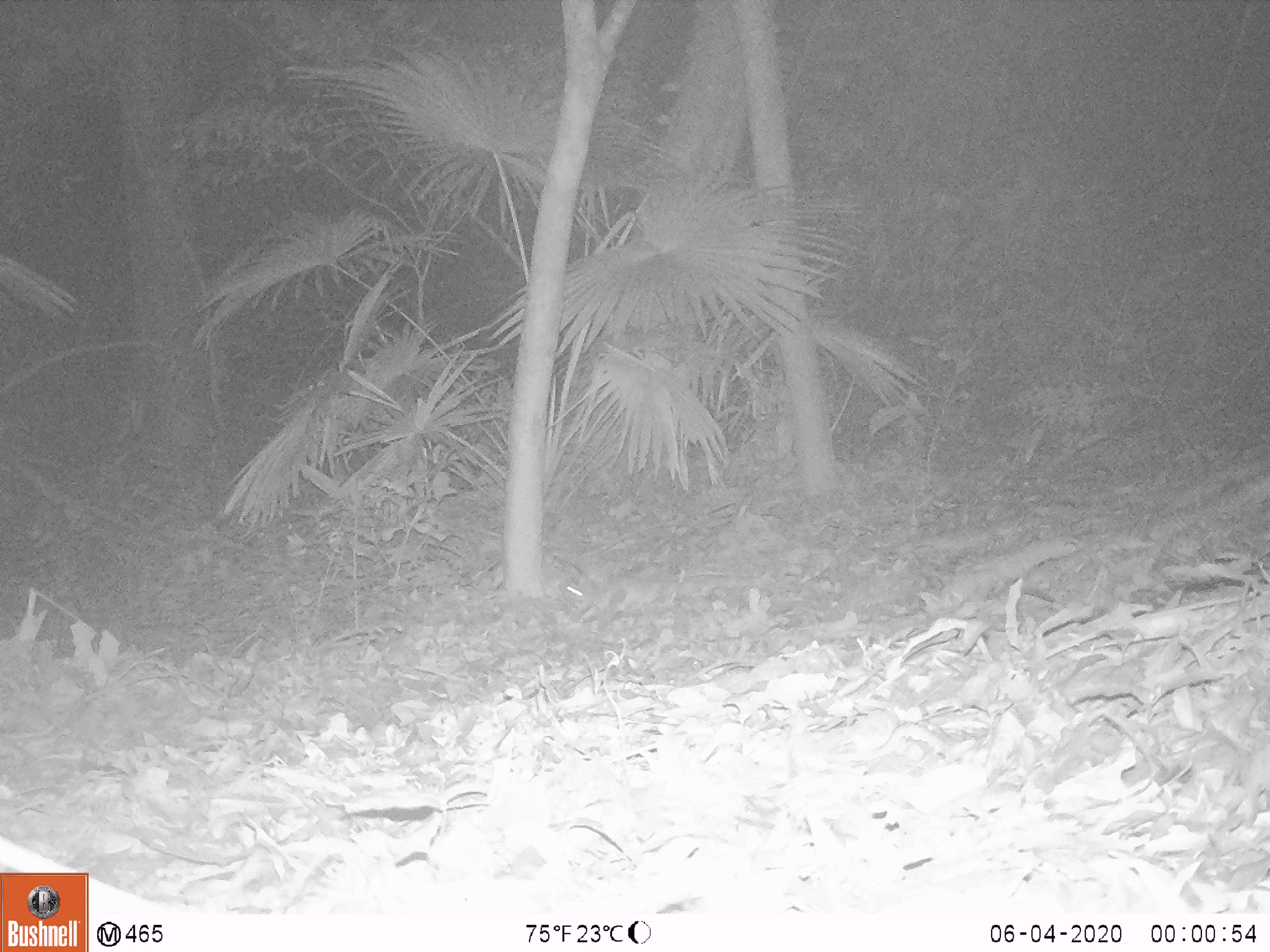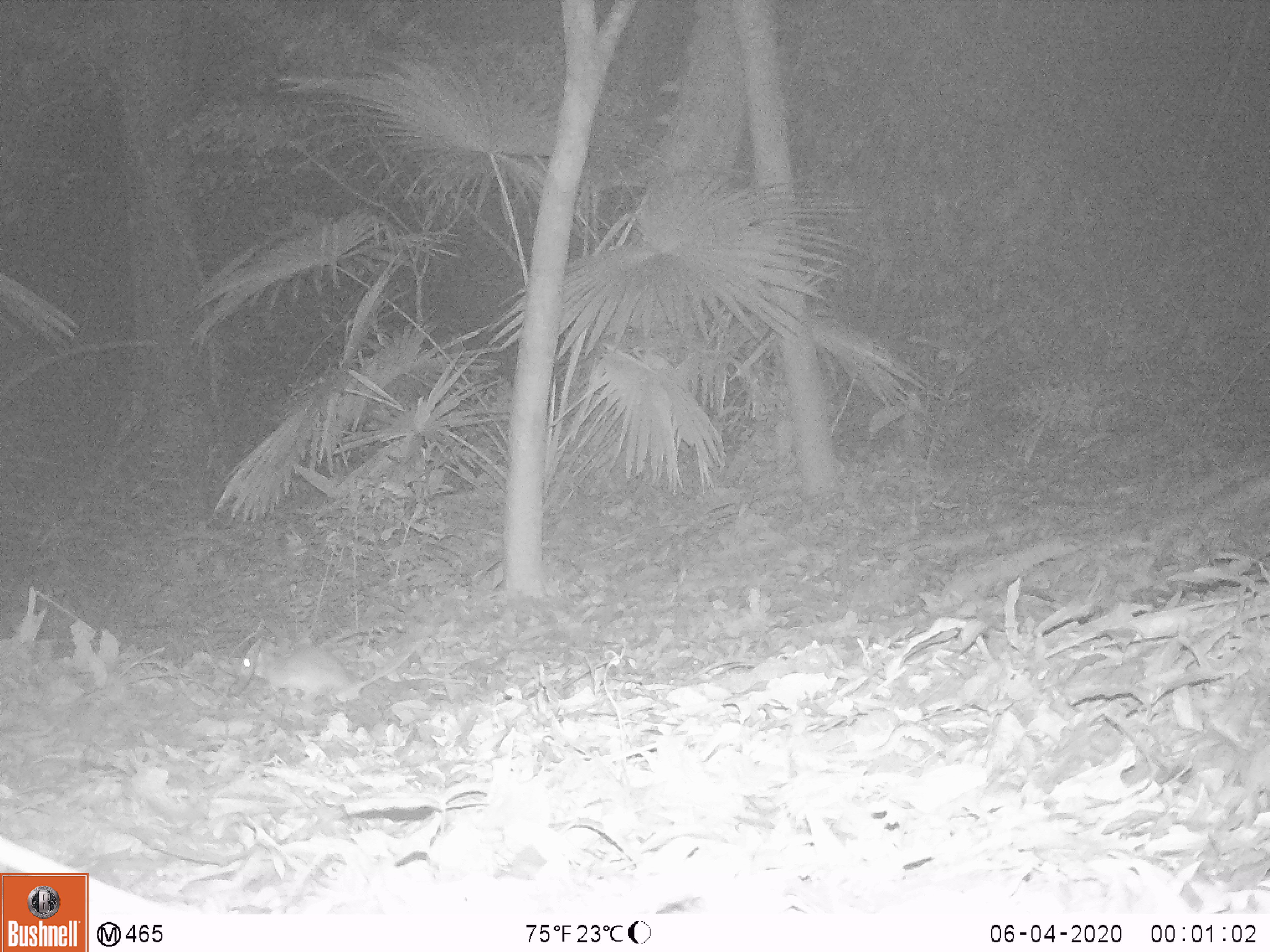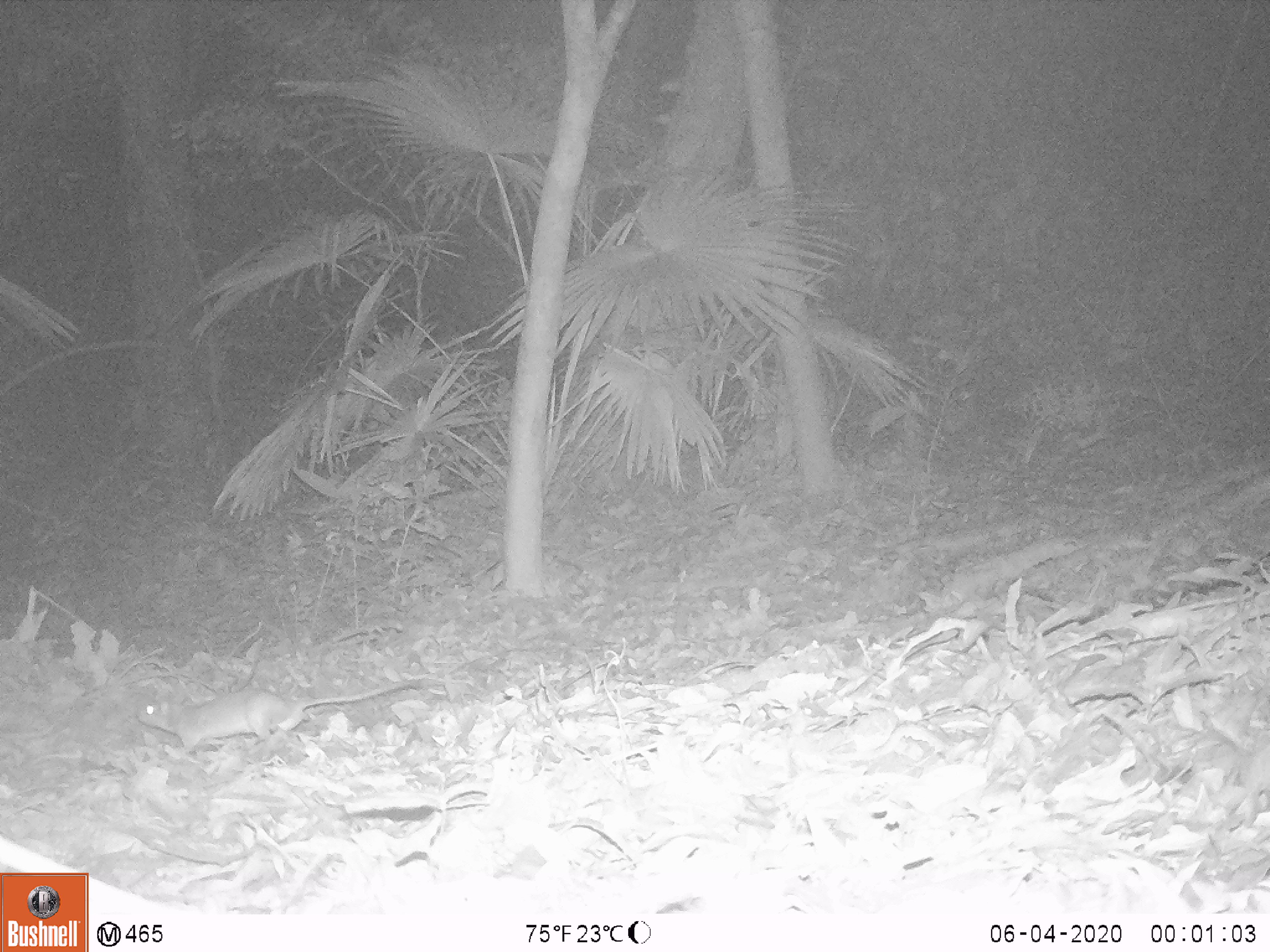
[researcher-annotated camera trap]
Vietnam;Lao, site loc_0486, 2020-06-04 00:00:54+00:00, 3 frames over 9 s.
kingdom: Animalia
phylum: Chordata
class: Mammalia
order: Rodentia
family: Muridae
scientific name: Muridae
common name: old-world mice and rats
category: unidentified murid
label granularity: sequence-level